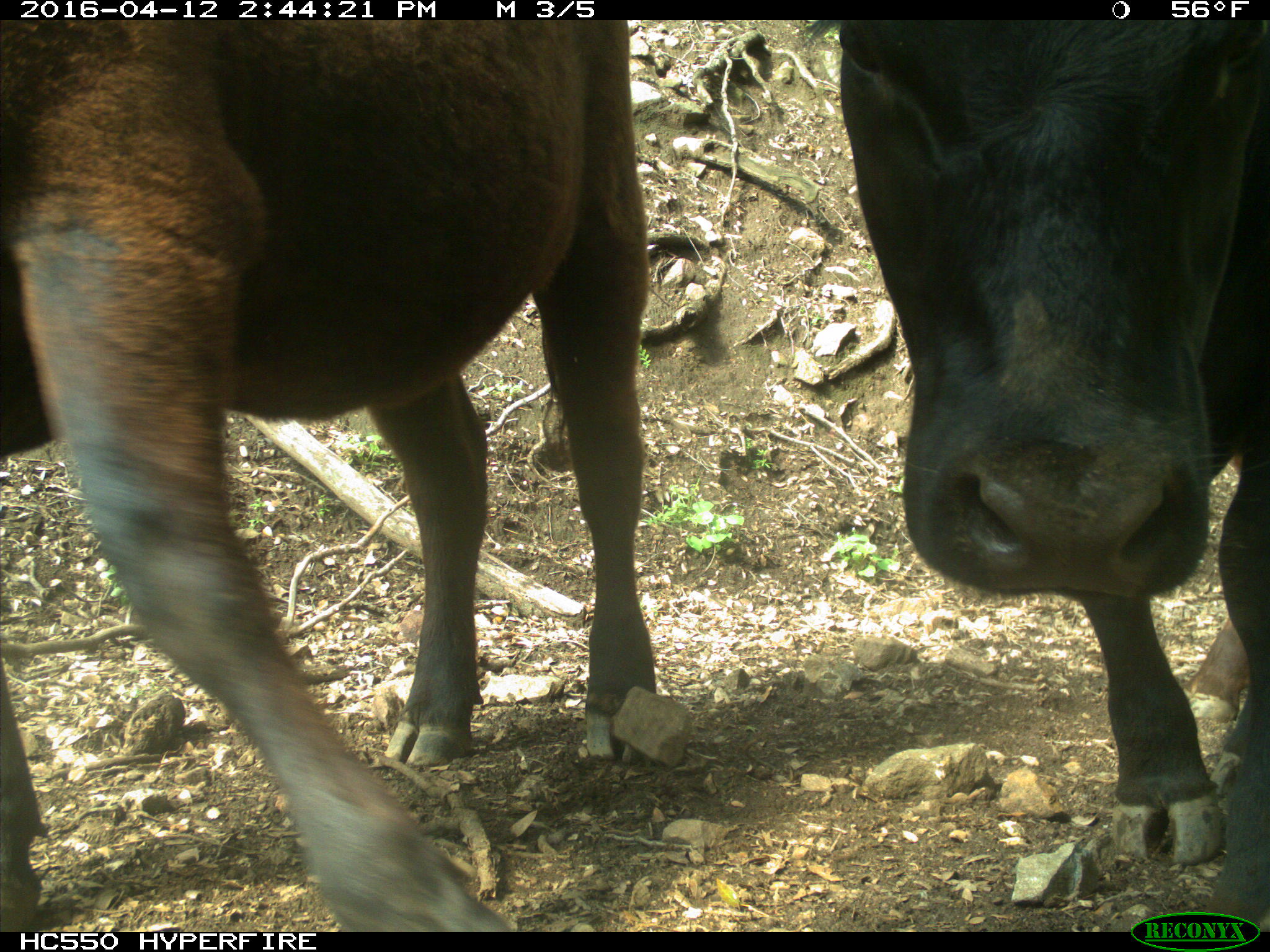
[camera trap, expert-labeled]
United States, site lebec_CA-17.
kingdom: Animalia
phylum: Chordata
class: Mammalia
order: Artiodactyla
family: Bovidae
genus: Bos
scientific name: Bos taurus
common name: domestic cow